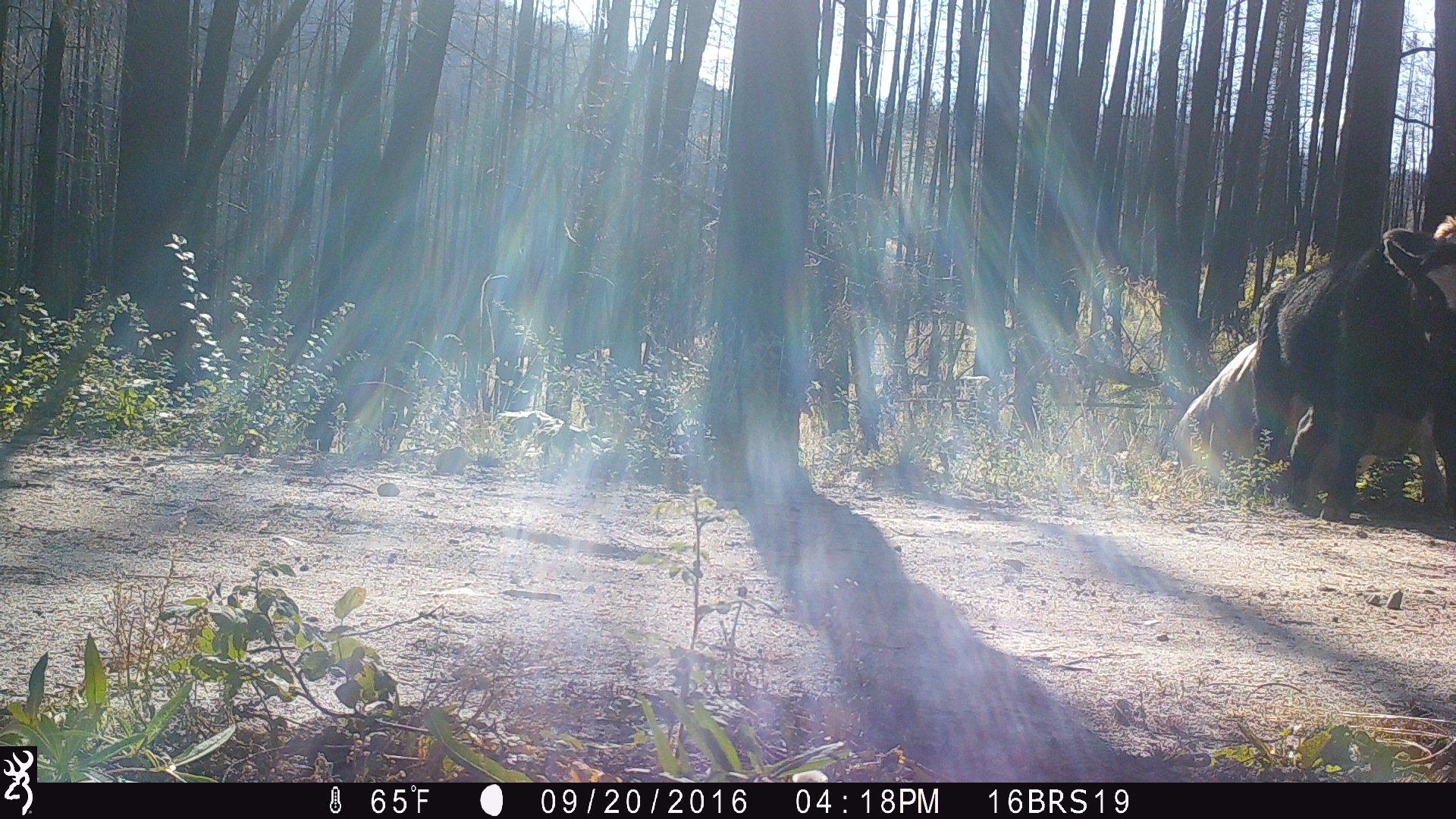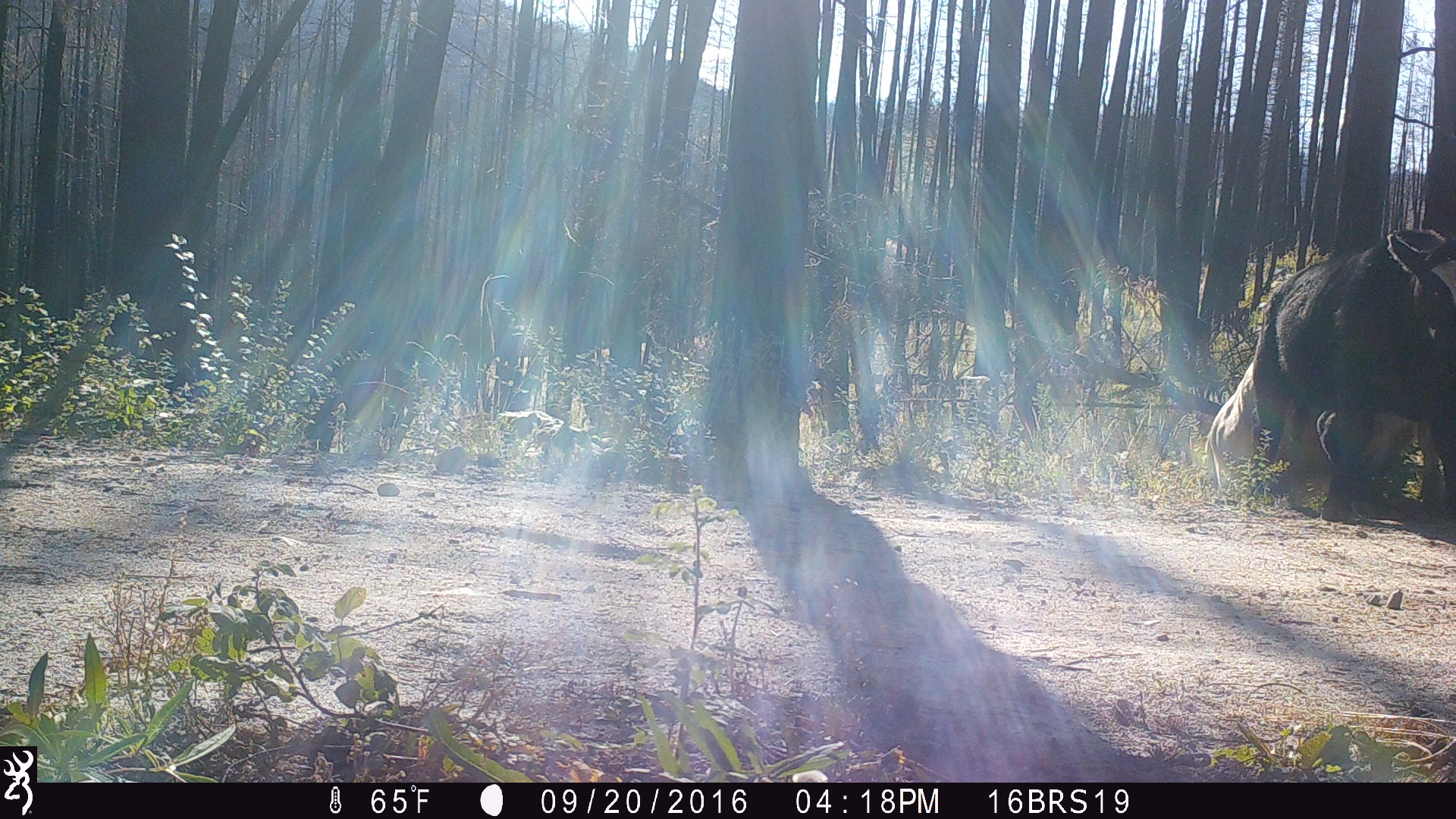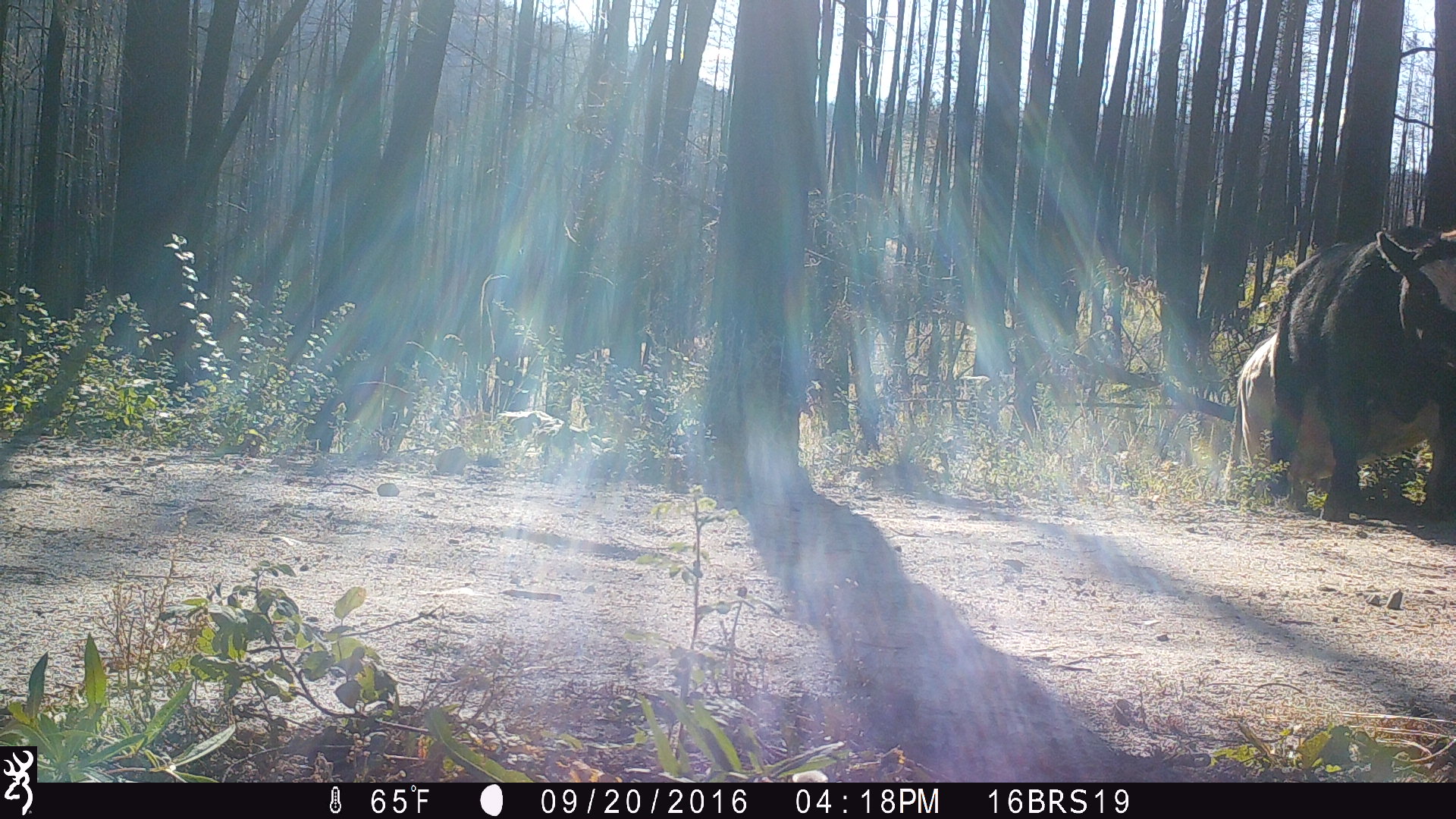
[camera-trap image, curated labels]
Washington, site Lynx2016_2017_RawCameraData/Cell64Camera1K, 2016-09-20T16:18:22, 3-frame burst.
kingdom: Animalia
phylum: Chordata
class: Mammalia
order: Artiodactyla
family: Bovidae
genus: Bos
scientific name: Bos taurus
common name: domestic cattle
Domestic cattle (Bos taurus). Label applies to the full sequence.